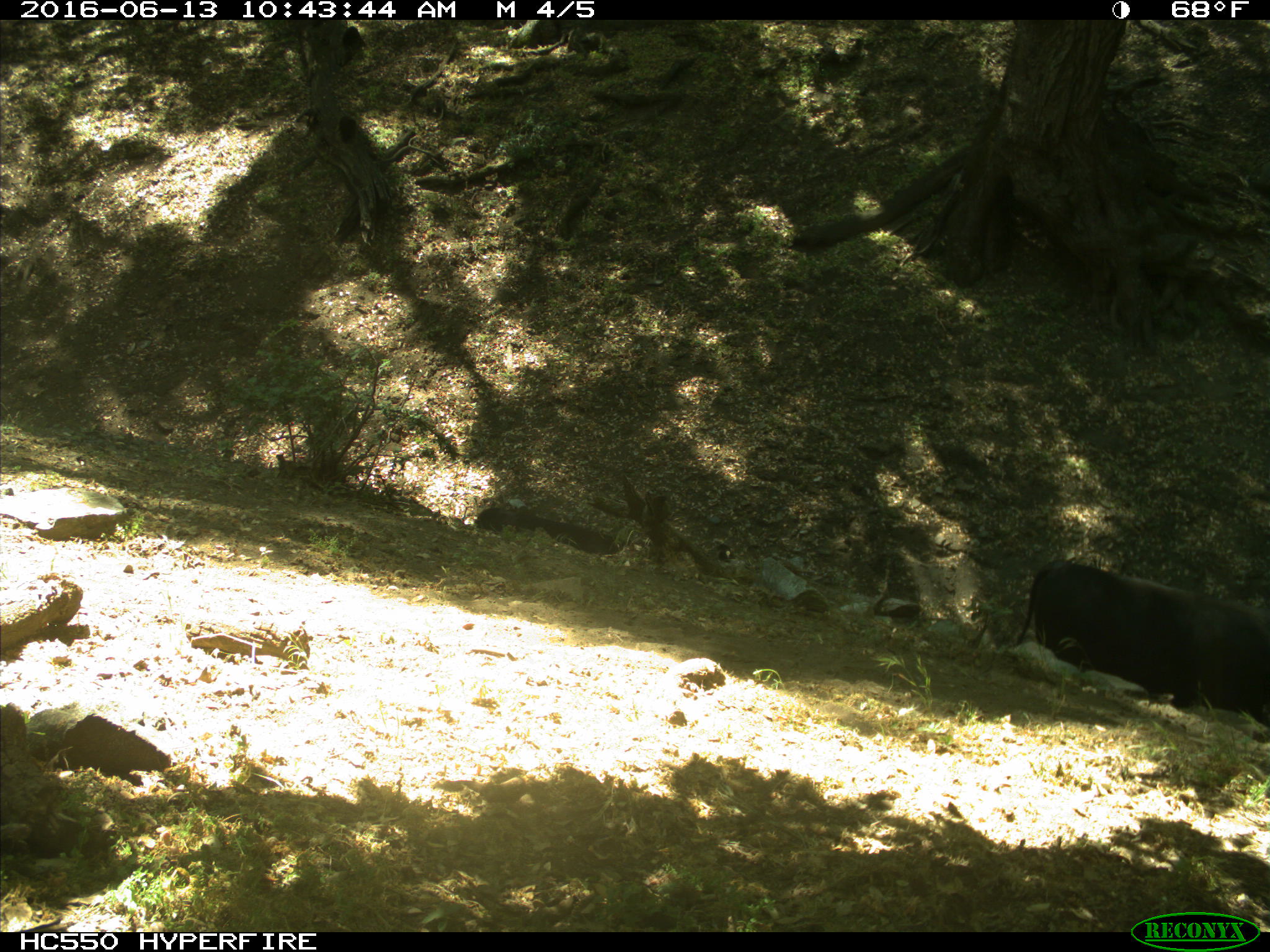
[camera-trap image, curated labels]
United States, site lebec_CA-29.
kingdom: Animalia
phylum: Chordata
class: Mammalia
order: Artiodactyla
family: Bovidae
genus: Bos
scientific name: Bos taurus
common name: domestic cow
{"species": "Bos taurus (domestic cow)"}